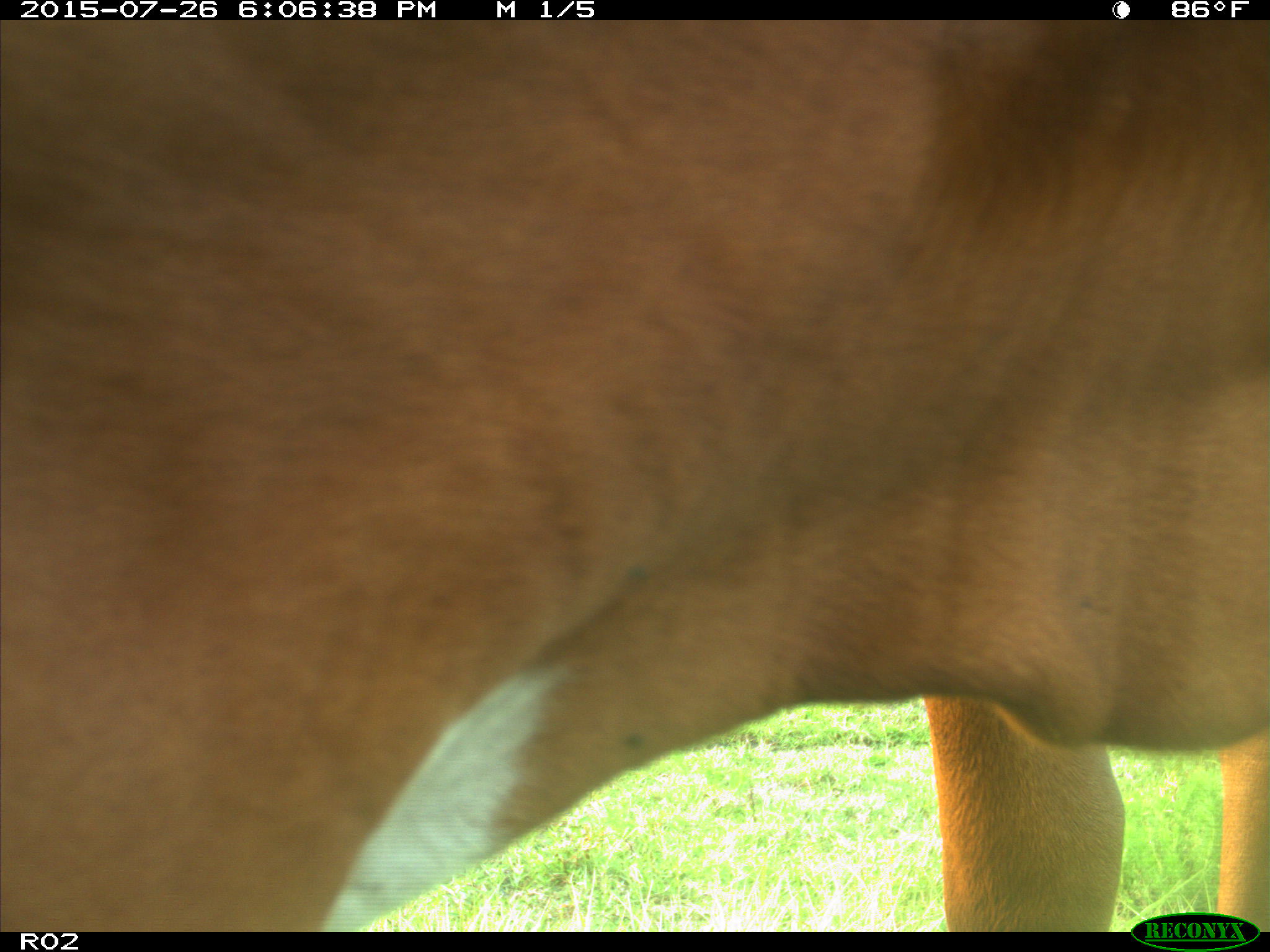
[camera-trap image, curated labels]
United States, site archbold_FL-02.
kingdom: Animalia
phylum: Chordata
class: Mammalia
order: Artiodactyla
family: Bovidae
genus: Bos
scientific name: Bos taurus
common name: domestic cow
Bos taurus (domestic cow).